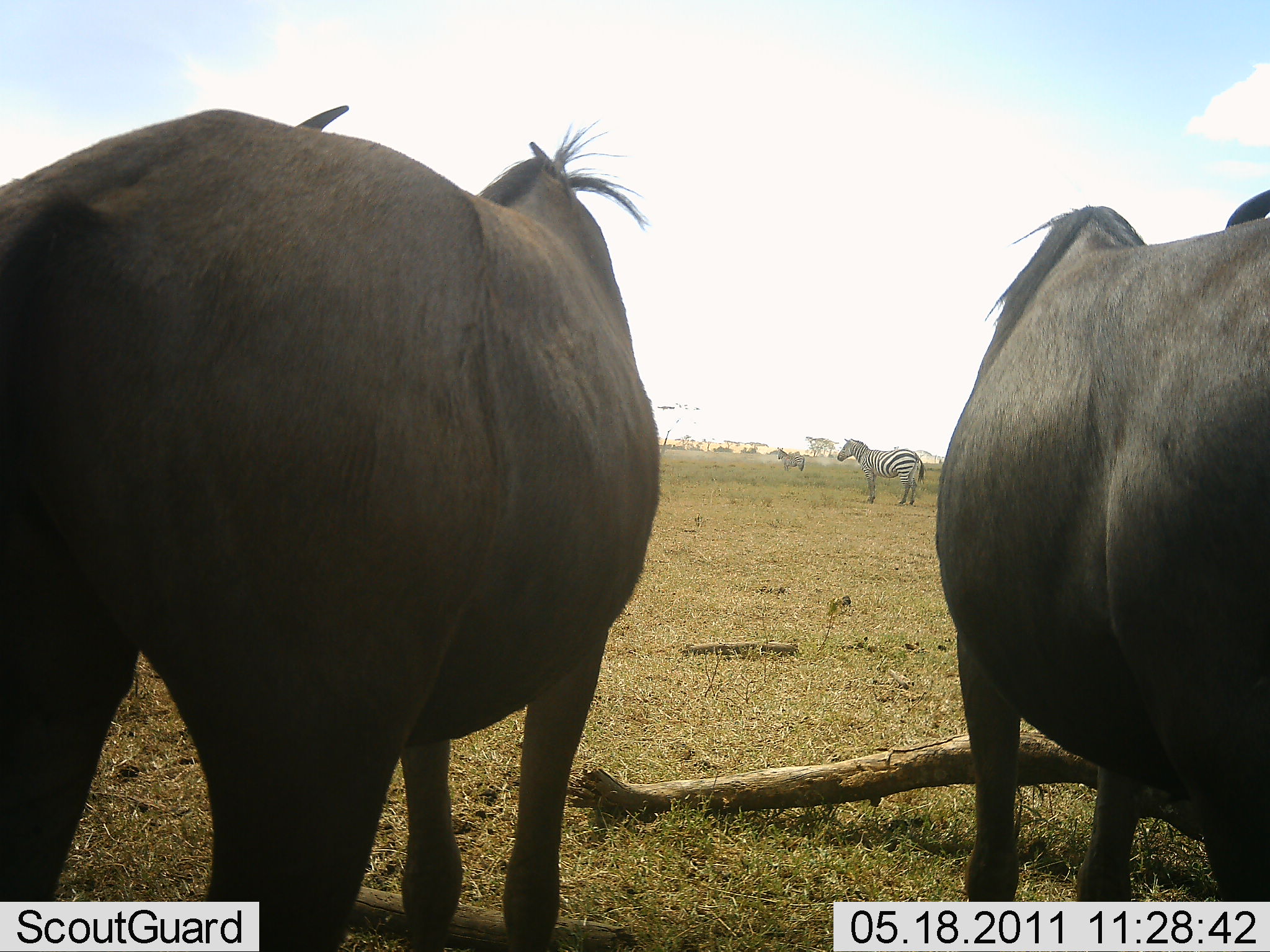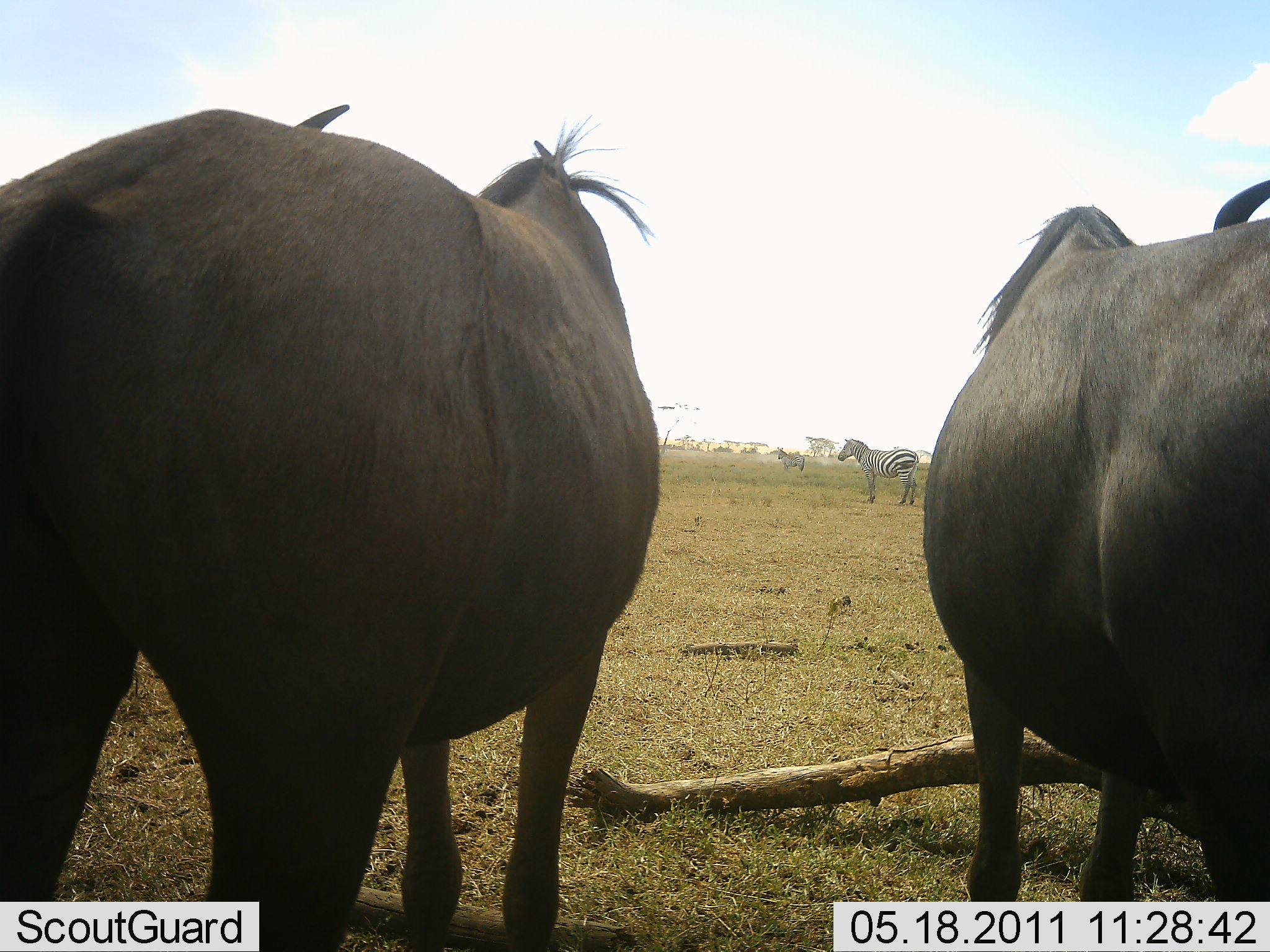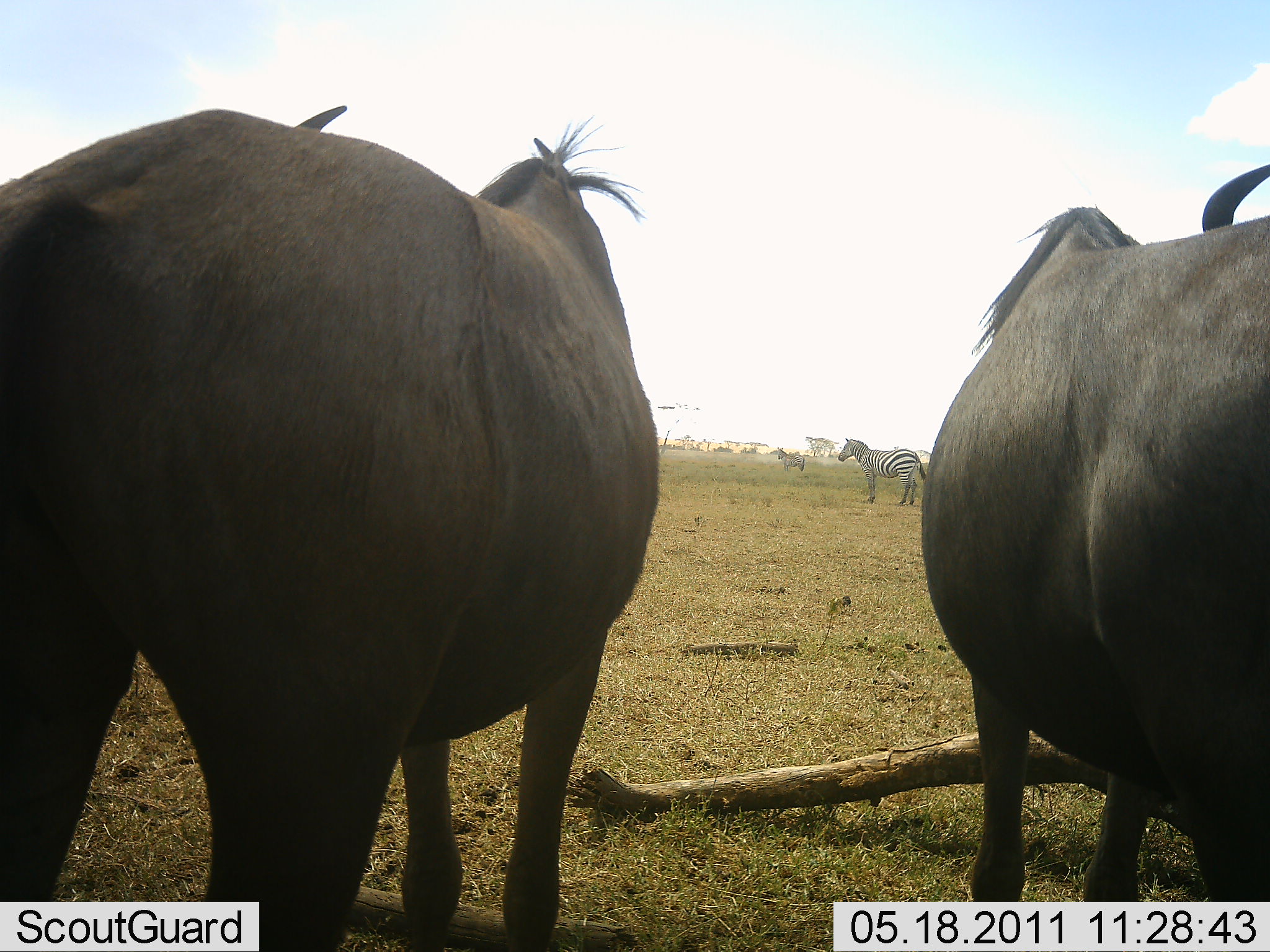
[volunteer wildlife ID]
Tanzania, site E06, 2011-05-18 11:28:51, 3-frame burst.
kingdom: Animalia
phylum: Chordata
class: Mammalia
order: Artiodactyla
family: Bovidae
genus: Connochaetes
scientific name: Connochaetes taurinus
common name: blue wildebeest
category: wildebeest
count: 2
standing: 100%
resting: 0%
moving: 0%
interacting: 0%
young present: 0%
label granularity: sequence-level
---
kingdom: Animalia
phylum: Chordata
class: Mammalia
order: Perissodactyla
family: Equidae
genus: Equus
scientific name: Equus quagga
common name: plains zebra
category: zebra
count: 2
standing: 100%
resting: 0%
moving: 0%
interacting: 0%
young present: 0%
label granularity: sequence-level